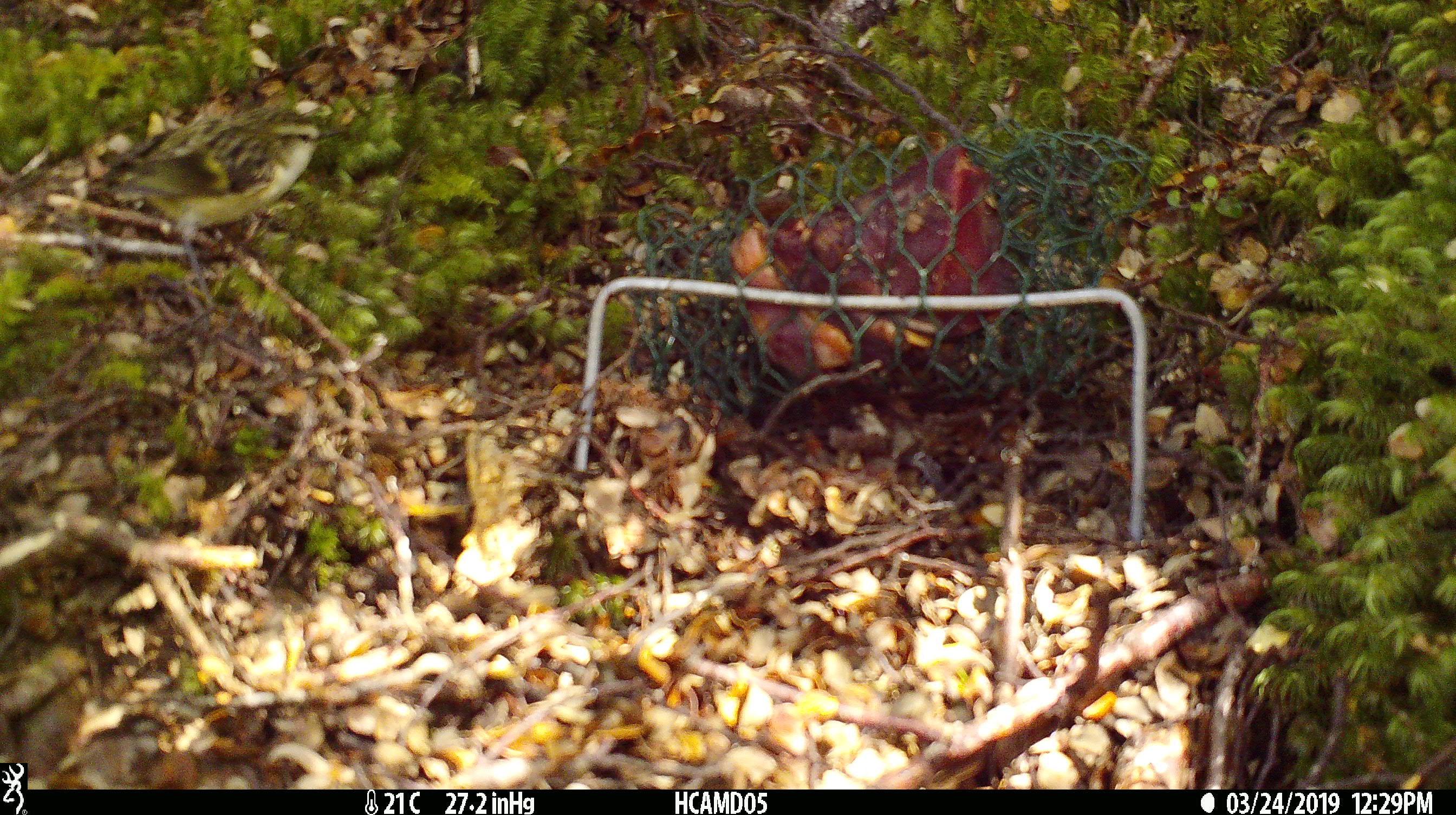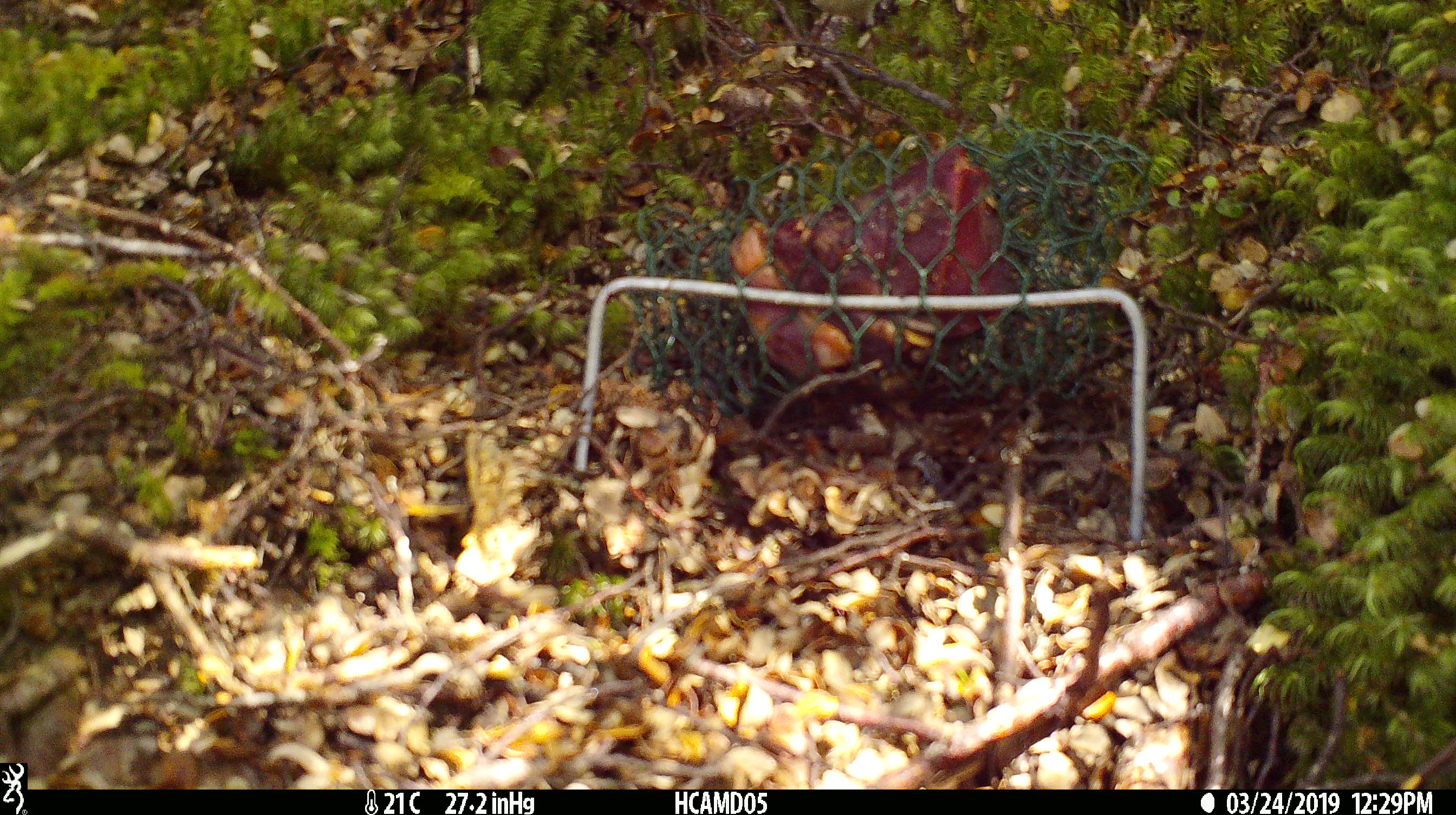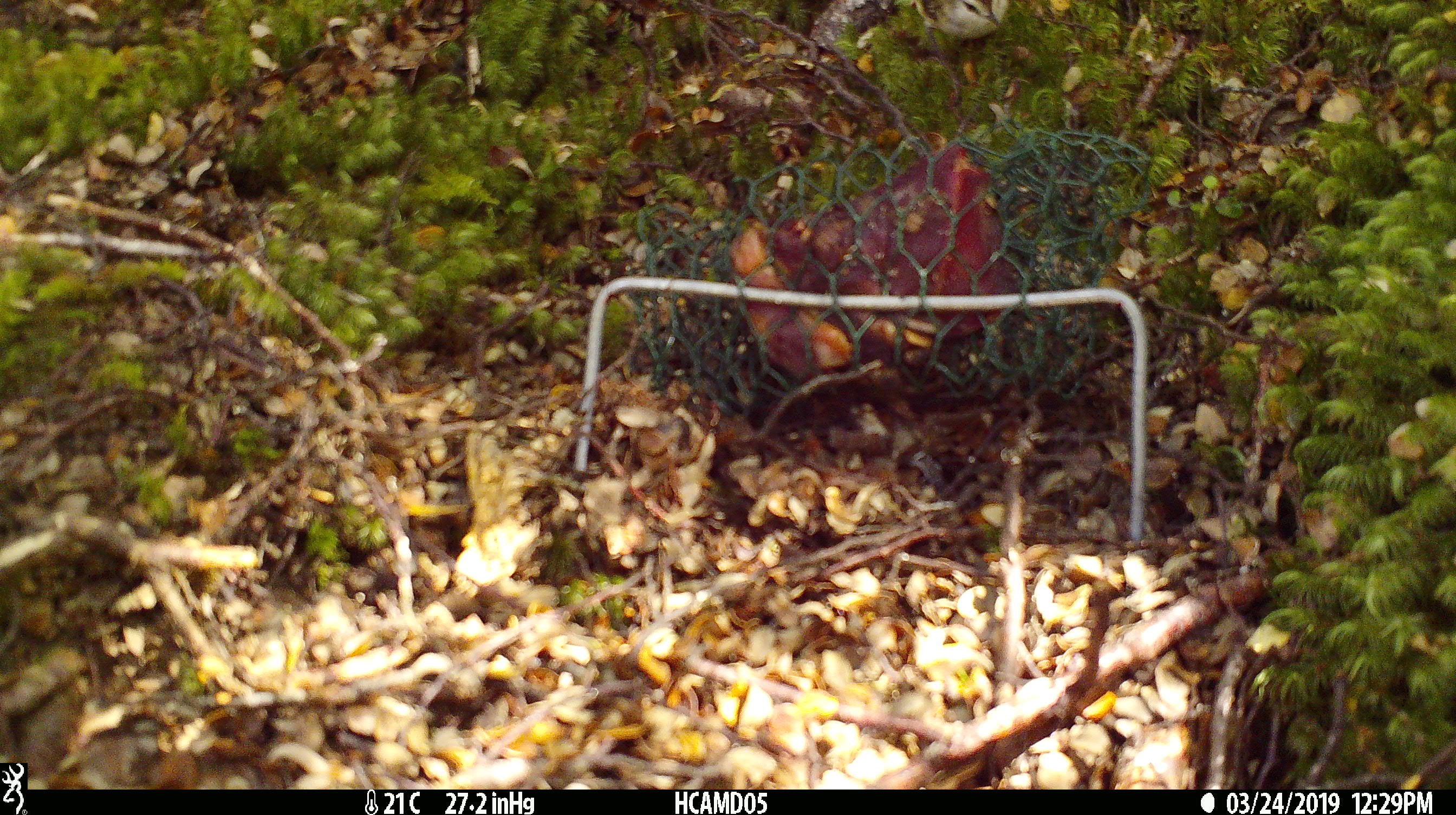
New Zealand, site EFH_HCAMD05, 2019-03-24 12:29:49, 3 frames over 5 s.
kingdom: Animalia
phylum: Chordata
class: Aves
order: Passeriformes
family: Acanthisittidae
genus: Acanthisitta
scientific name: Acanthisitta chloris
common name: rifleman